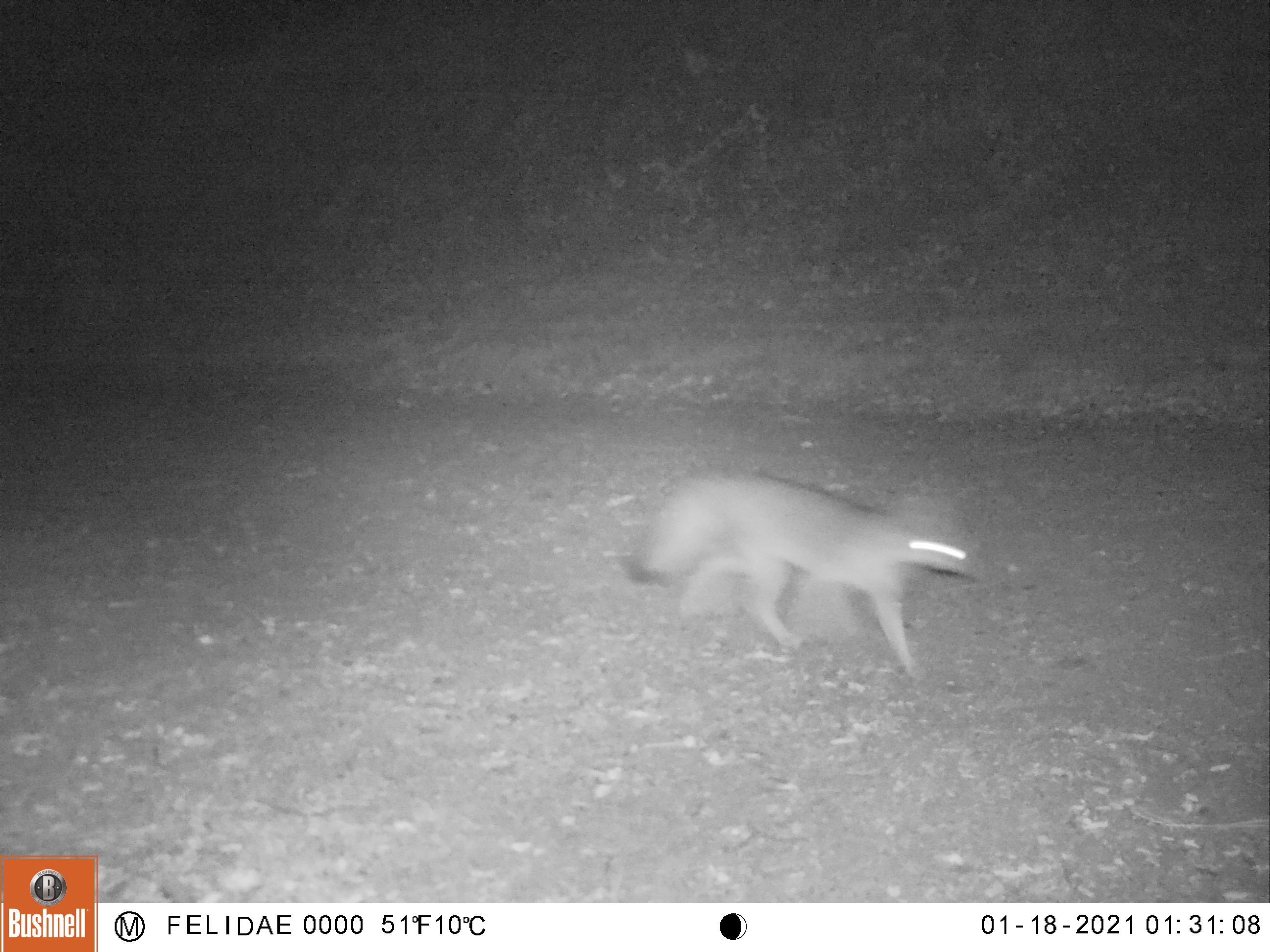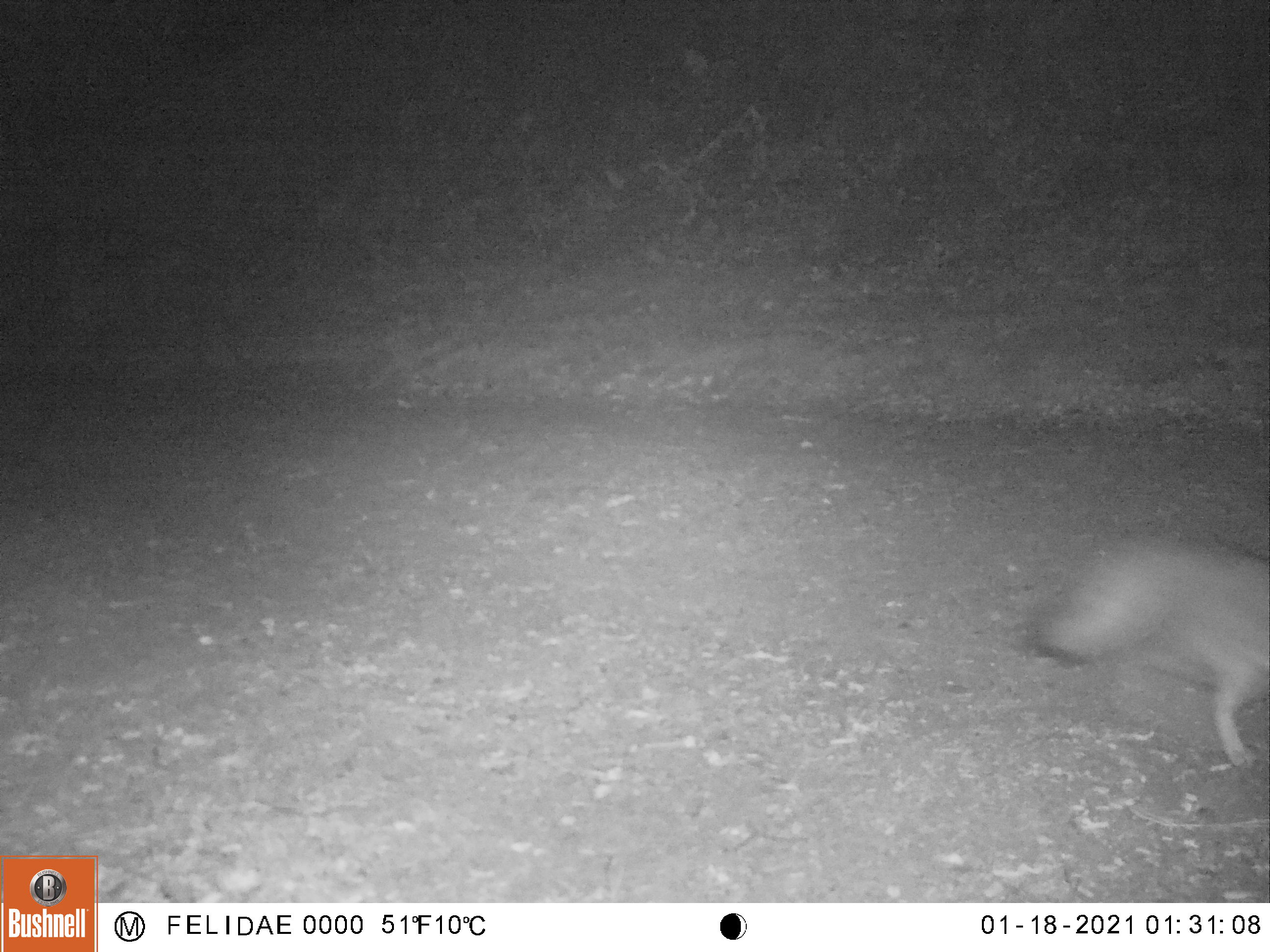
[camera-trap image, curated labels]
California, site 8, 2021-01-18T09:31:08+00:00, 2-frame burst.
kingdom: Animalia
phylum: Chordata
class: Mammalia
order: Carnivora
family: Canidae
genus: Urocyon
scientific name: Urocyon cinereoargenteus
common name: gray fox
Gray fox (Urocyon cinereoargenteus).